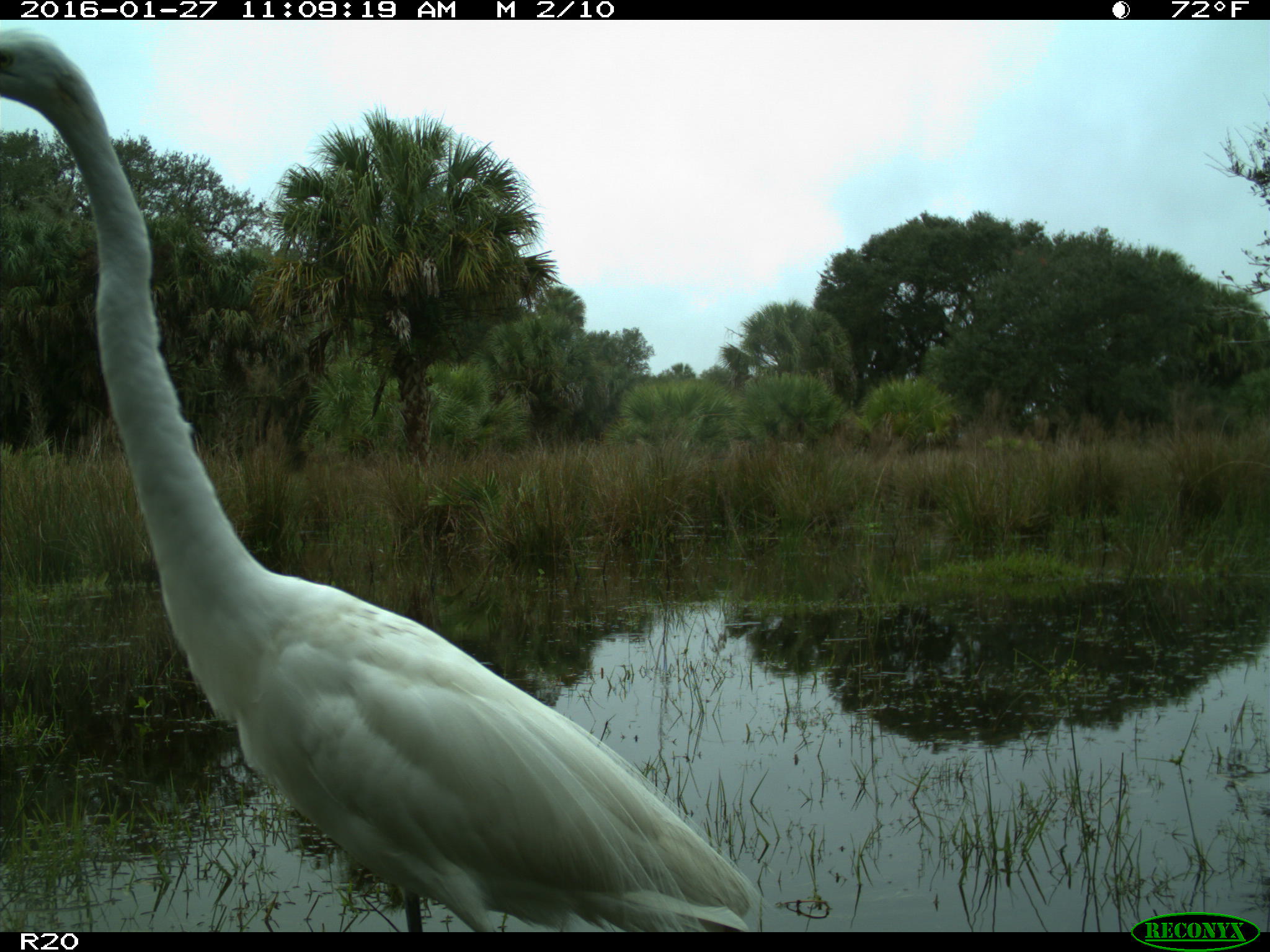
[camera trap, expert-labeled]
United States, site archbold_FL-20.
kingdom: Animalia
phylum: Chordata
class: Aves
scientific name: Aves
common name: birds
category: unidentified bird